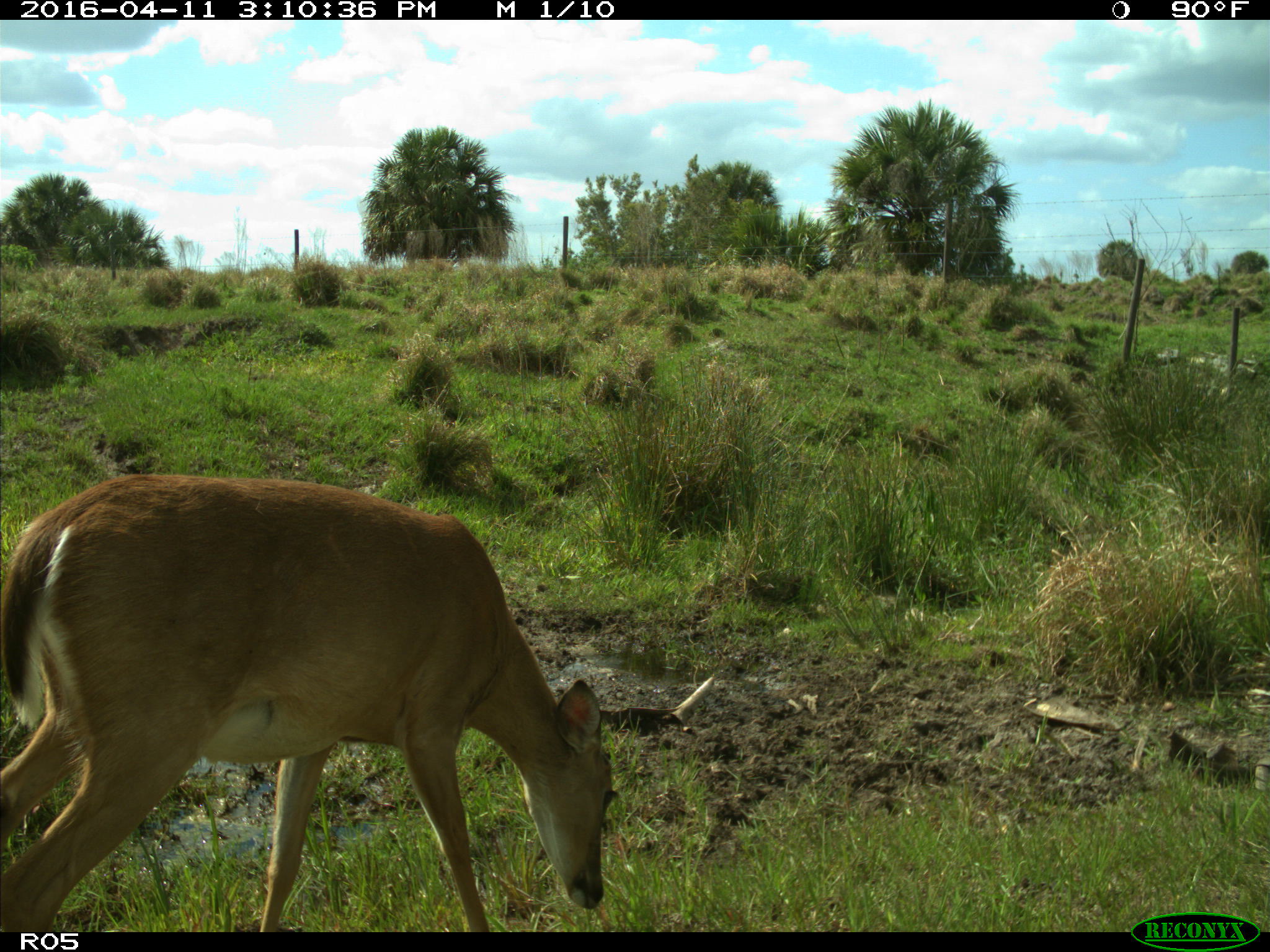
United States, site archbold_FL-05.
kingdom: Animalia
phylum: Chordata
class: Mammalia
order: Artiodactyla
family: Cervidae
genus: Odocoileus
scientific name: Odocoileus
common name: deer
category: unidentified deer